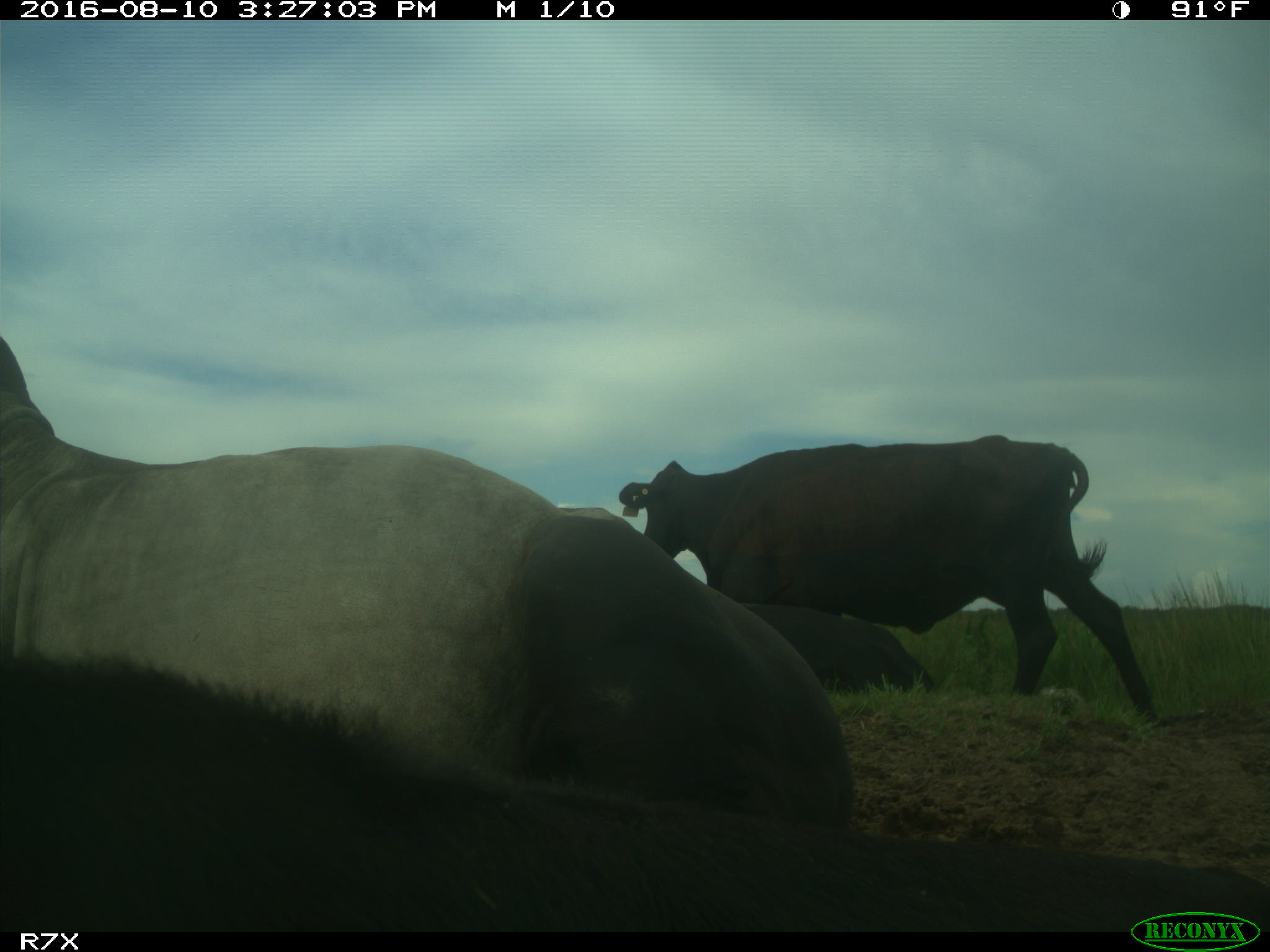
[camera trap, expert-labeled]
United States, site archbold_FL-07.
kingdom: Animalia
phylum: Chordata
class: Mammalia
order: Artiodactyla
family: Bovidae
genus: Bos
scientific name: Bos taurus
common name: domestic cow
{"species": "Bos taurus (domestic cow)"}